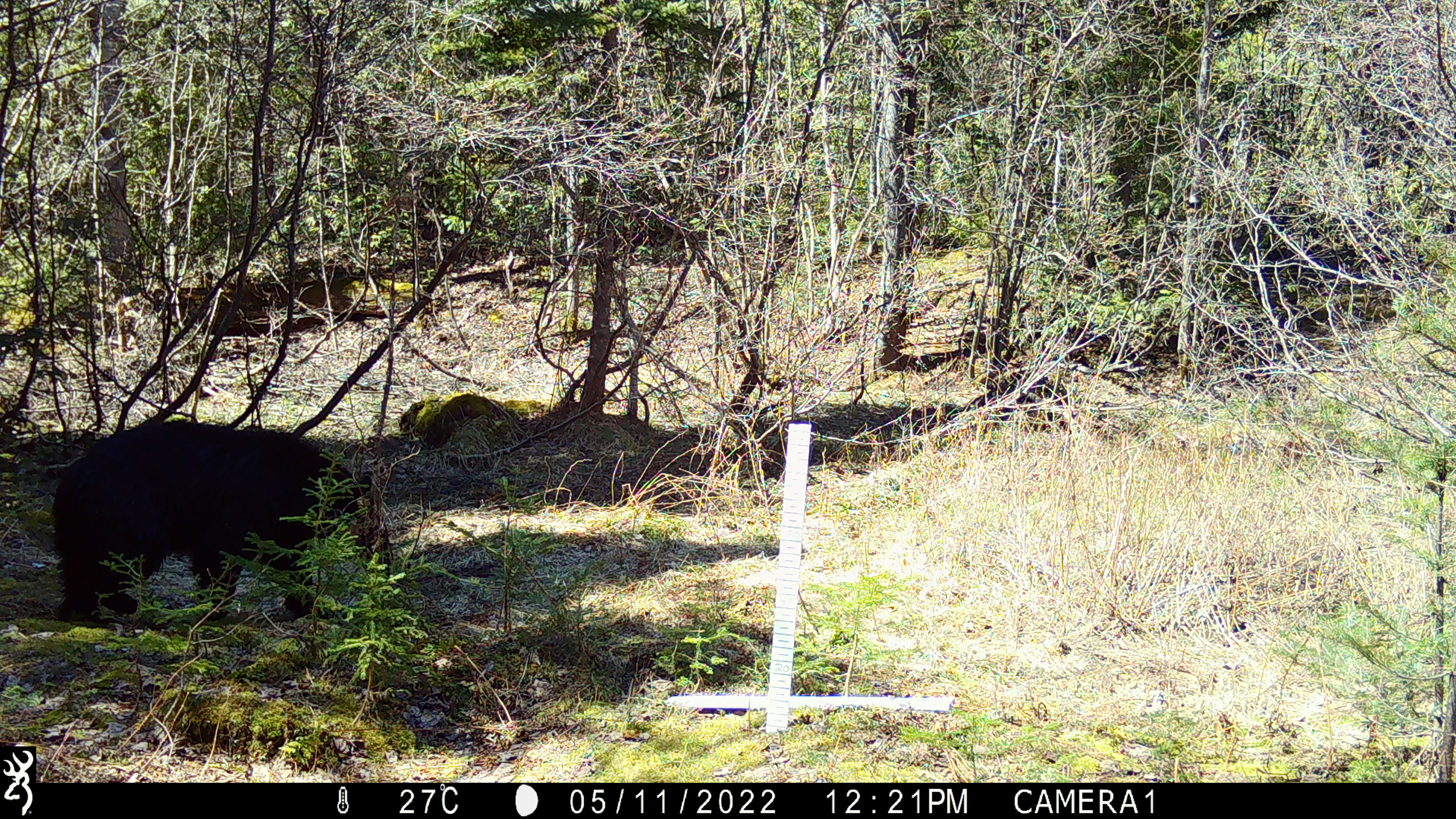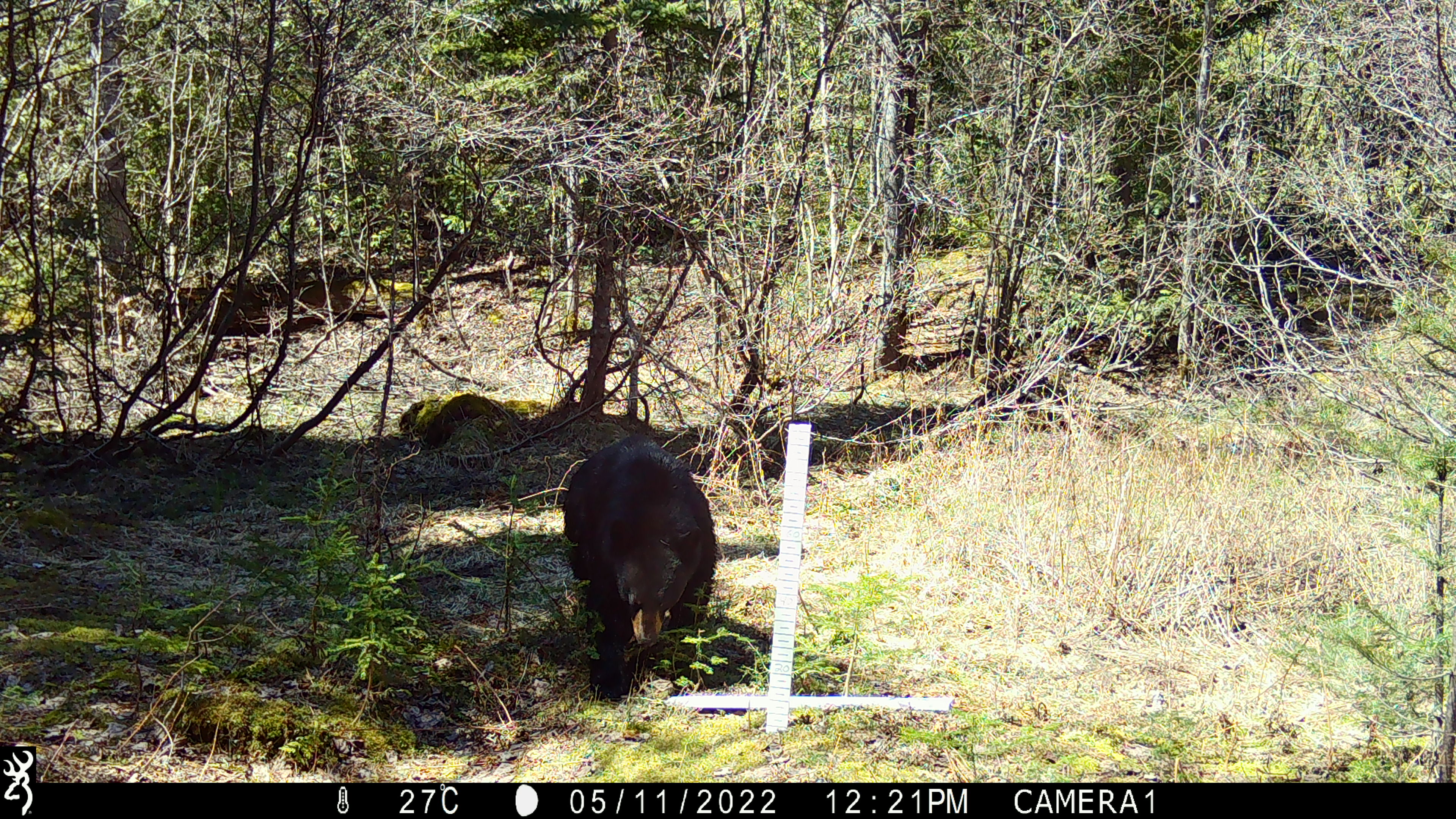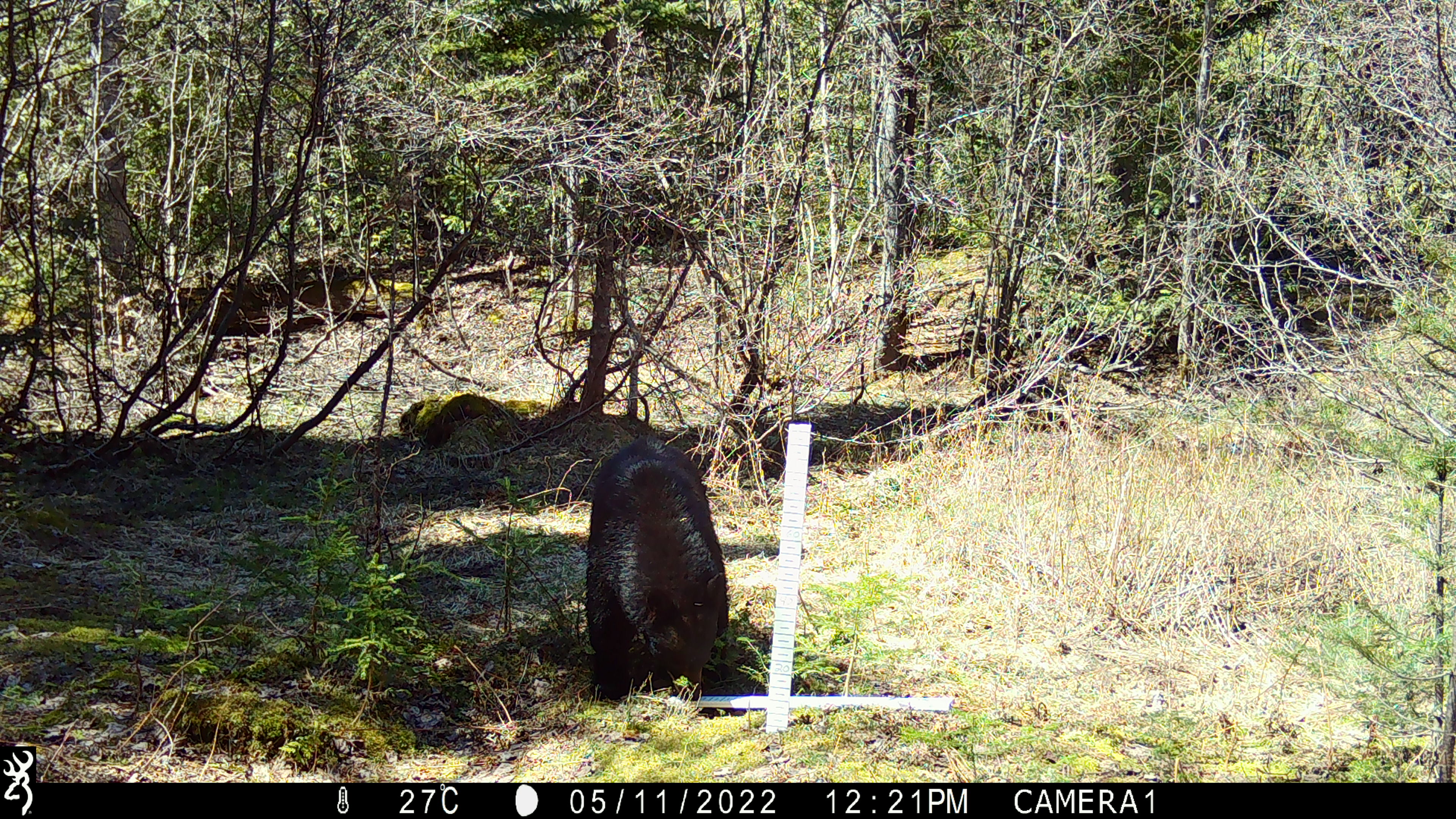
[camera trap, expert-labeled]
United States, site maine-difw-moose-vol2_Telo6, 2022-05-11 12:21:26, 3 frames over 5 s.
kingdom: Animalia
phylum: Chordata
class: Mammalia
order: Carnivora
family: Ursidae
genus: Ursus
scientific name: Ursus americanus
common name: black bear